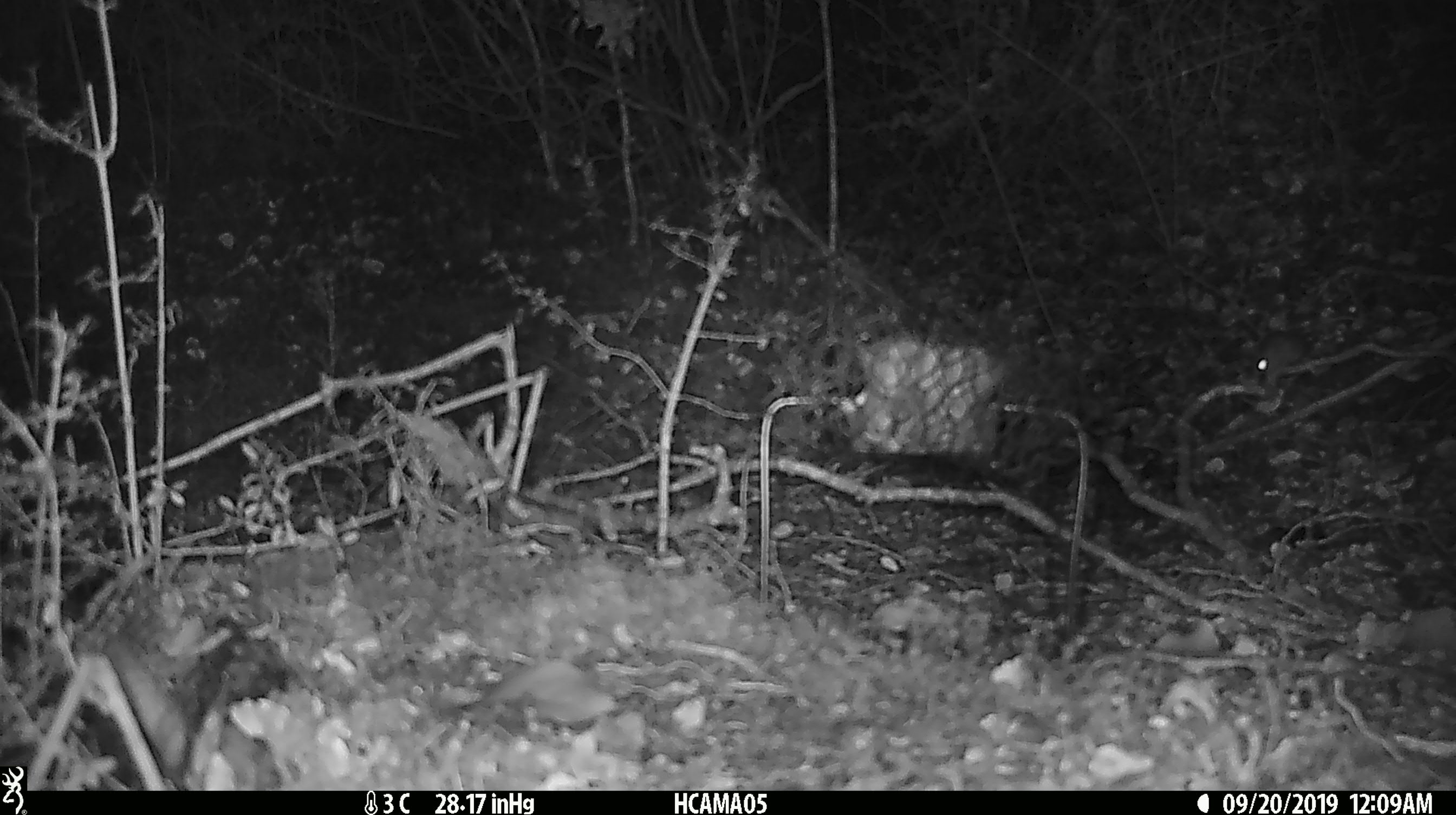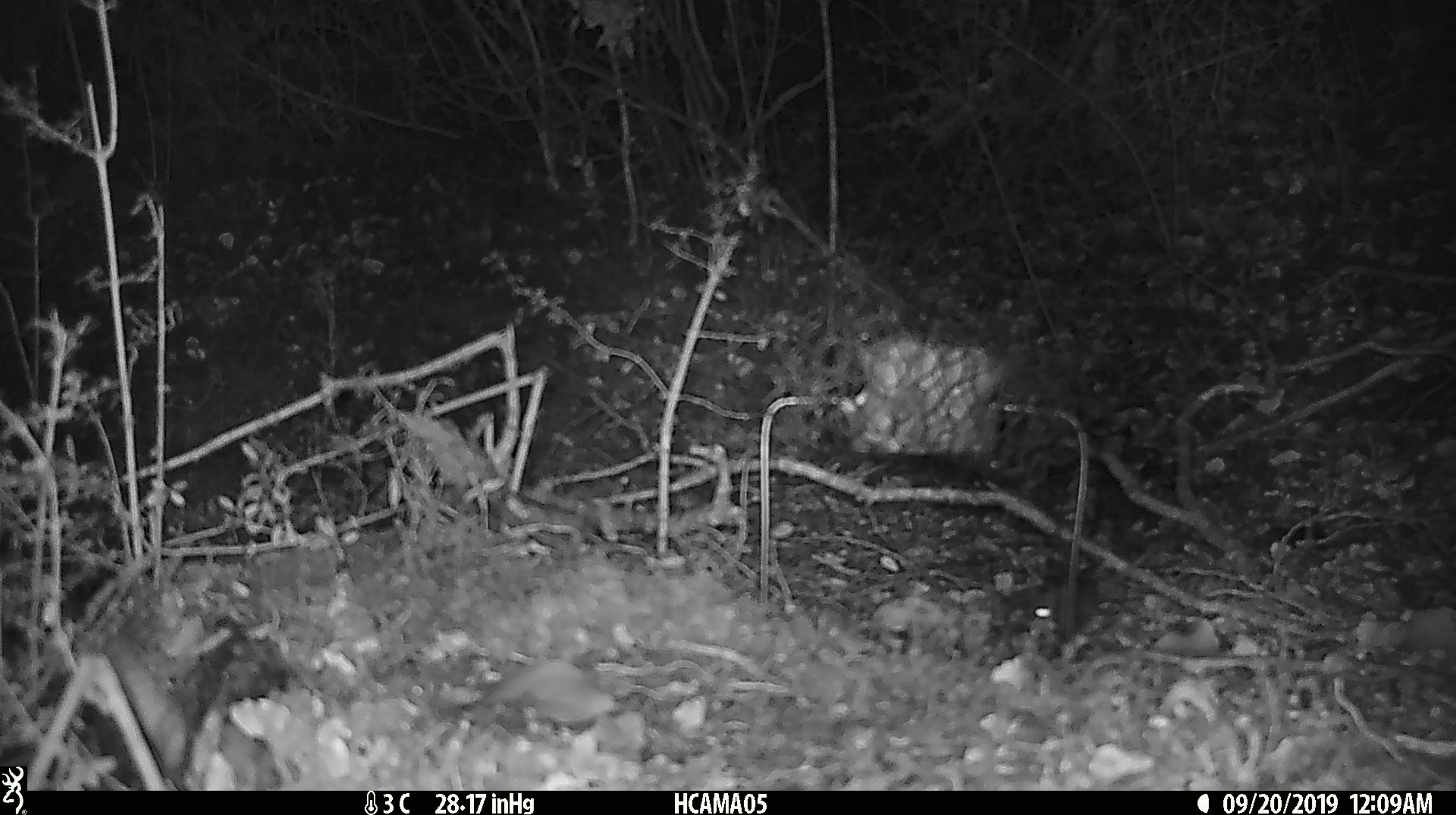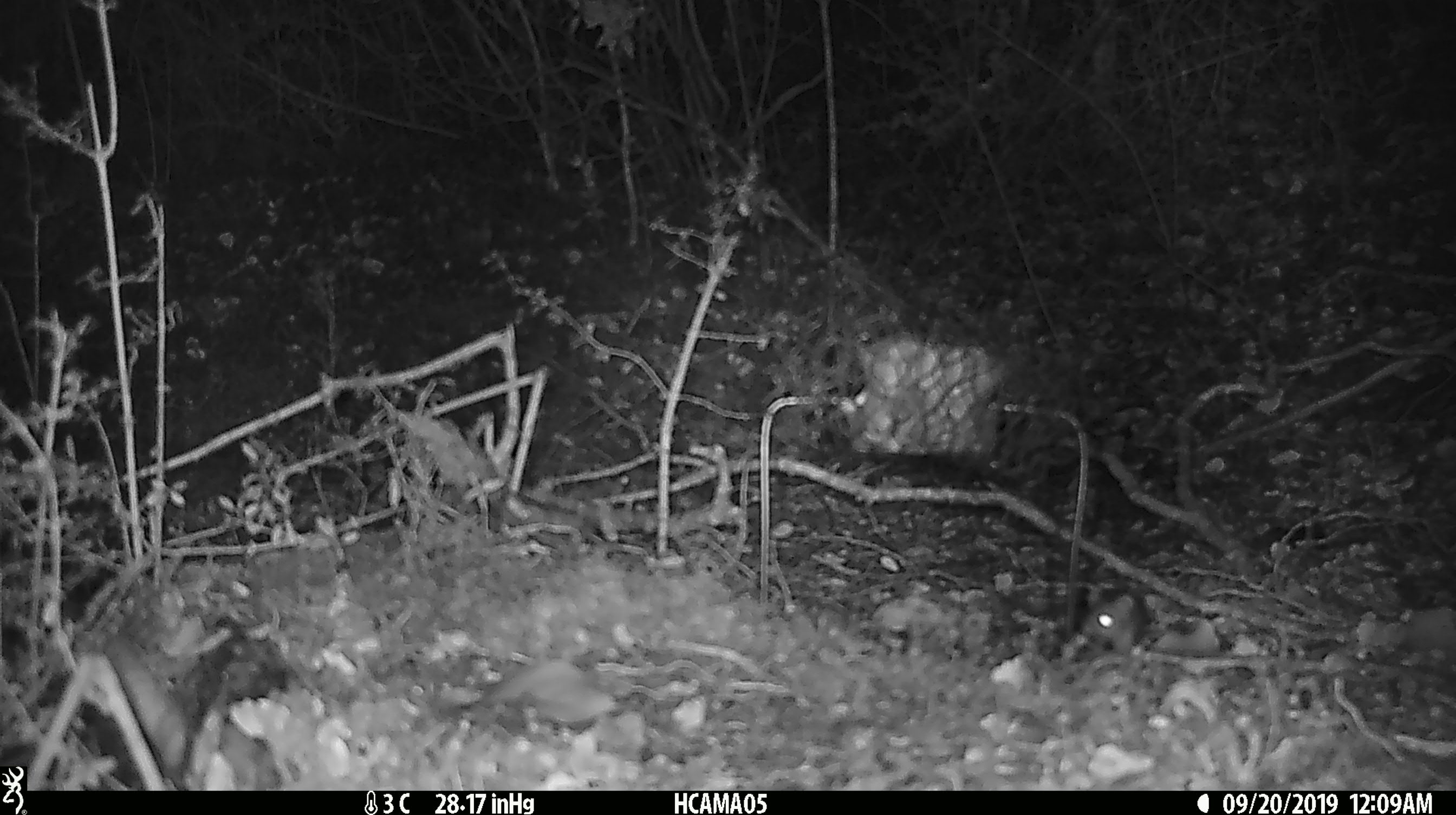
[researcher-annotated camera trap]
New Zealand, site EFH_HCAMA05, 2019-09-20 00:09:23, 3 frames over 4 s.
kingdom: Animalia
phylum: Chordata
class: Mammalia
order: Rodentia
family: Muridae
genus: Mus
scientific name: Mus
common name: mouse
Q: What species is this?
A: Mouse (Mus).